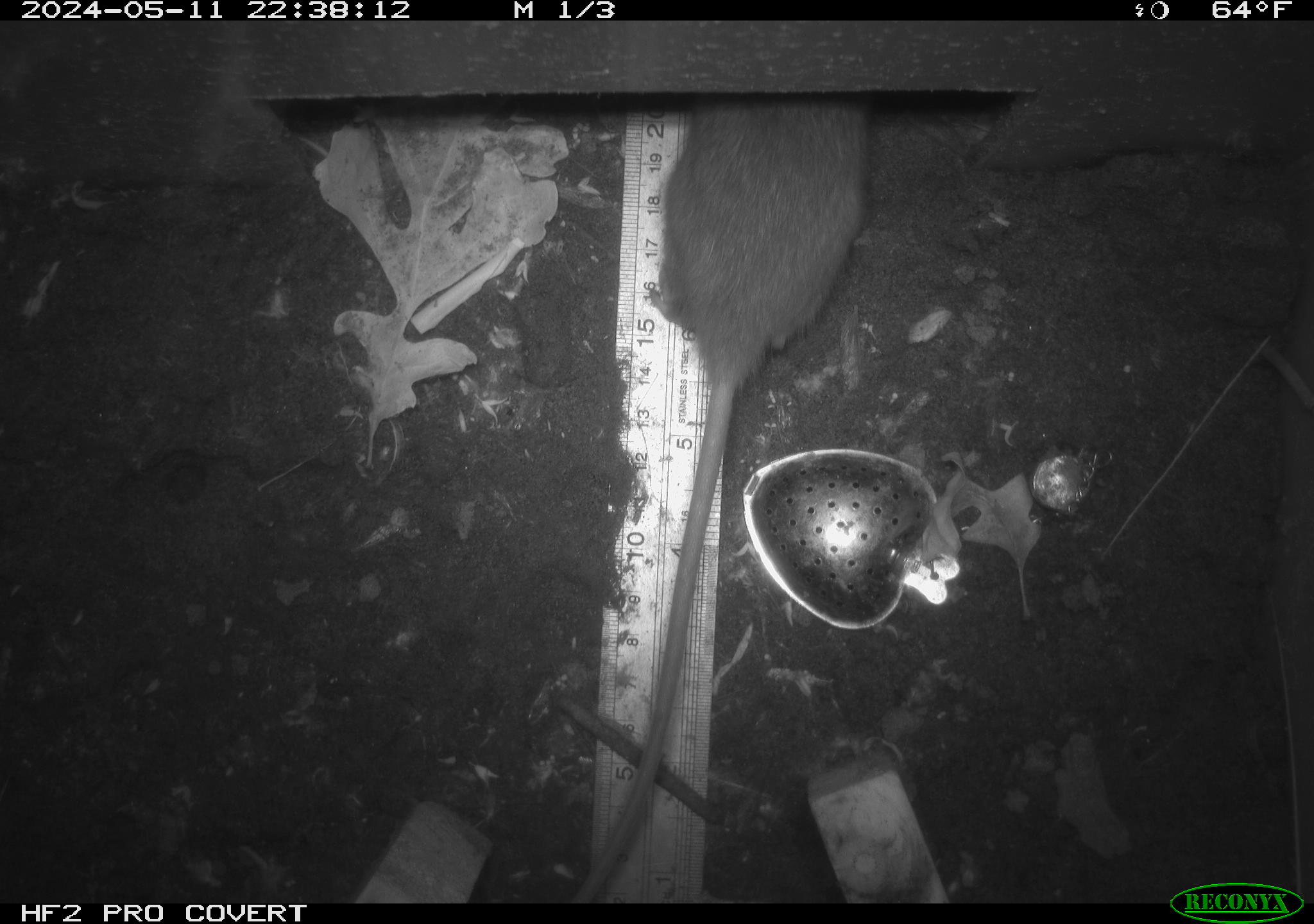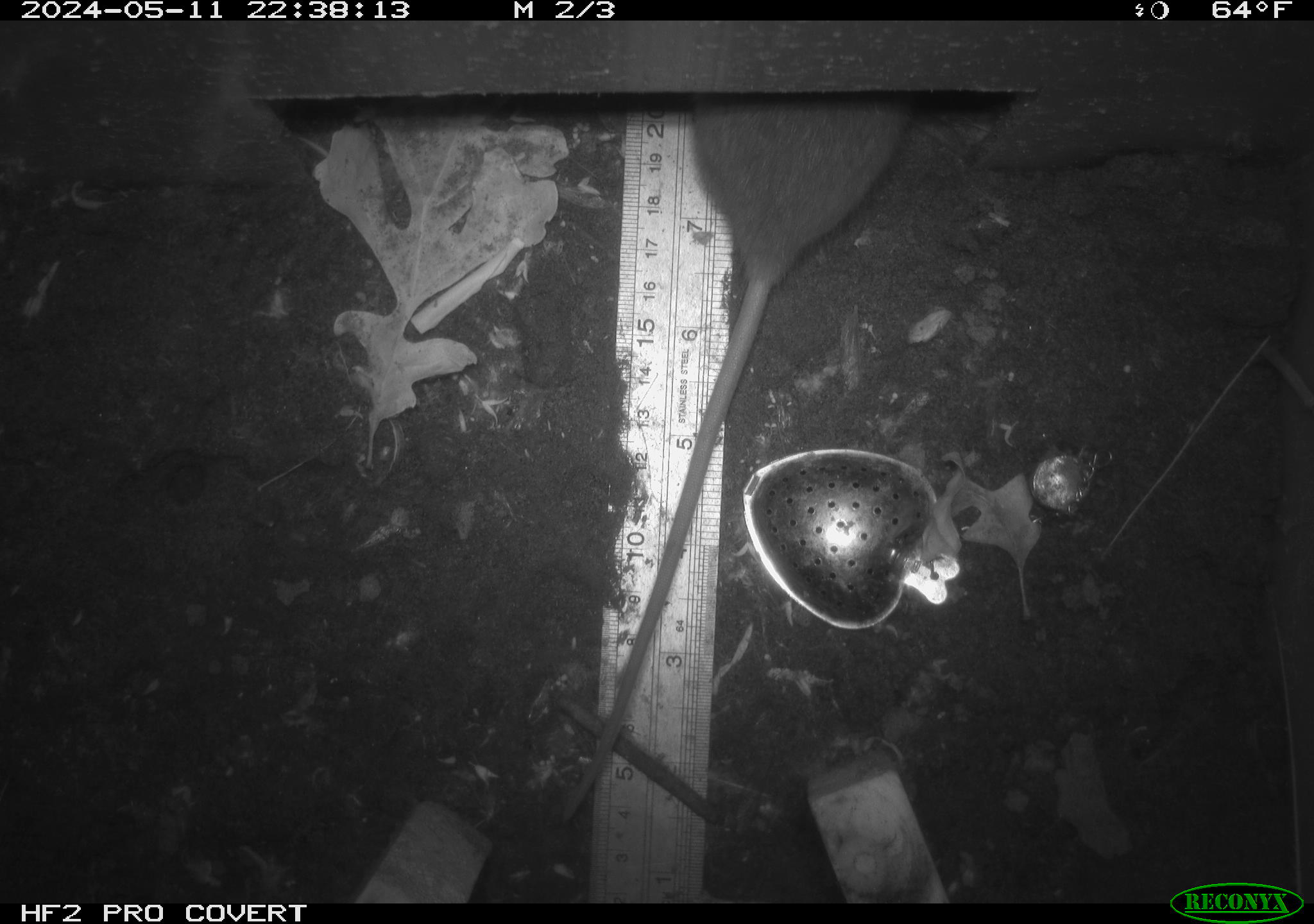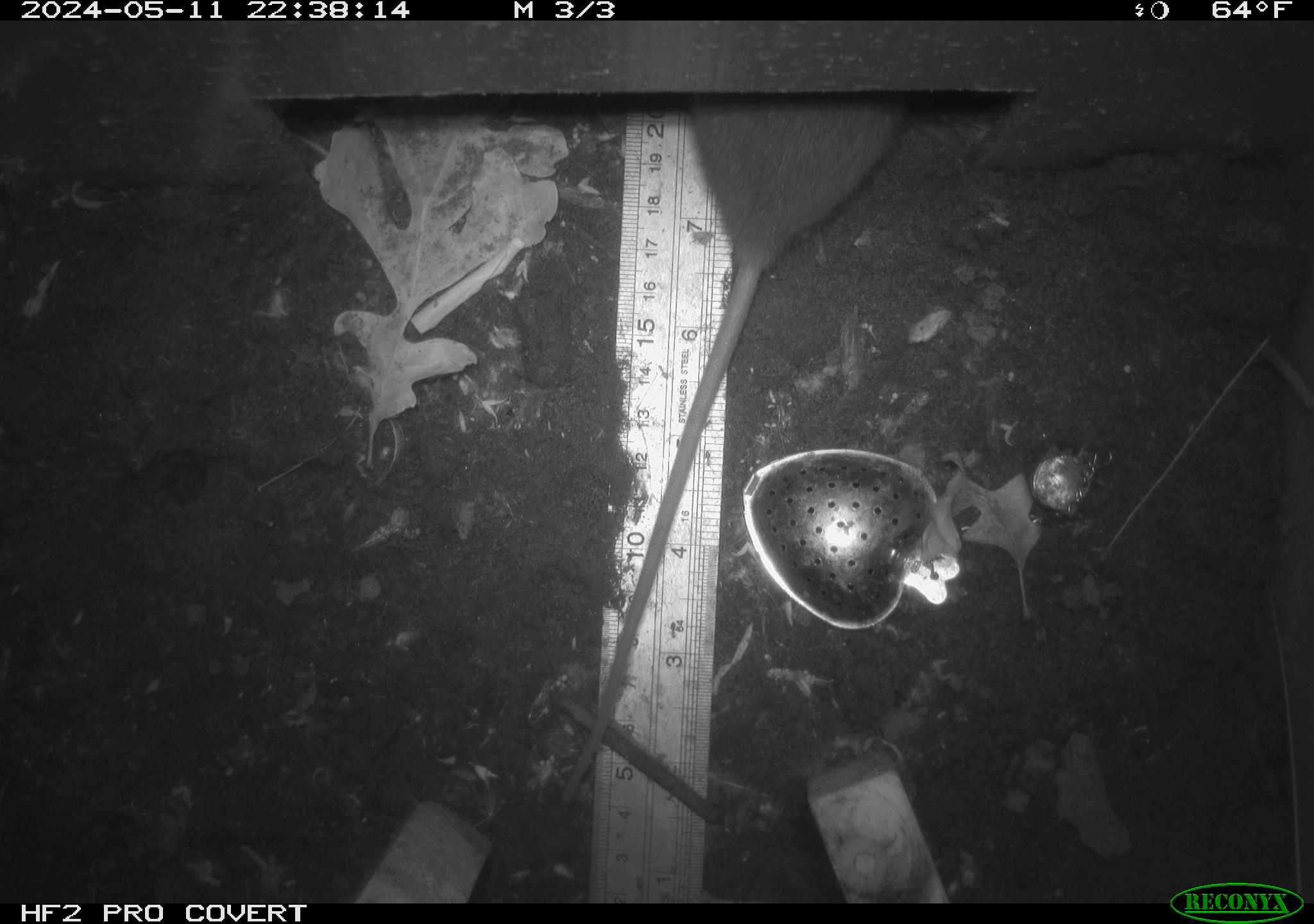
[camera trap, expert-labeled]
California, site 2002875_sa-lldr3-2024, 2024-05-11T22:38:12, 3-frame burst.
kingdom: Animalia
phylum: Chordata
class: Mammalia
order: Rodentia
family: Muridae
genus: Rattus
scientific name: Rattus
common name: rat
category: rattus species